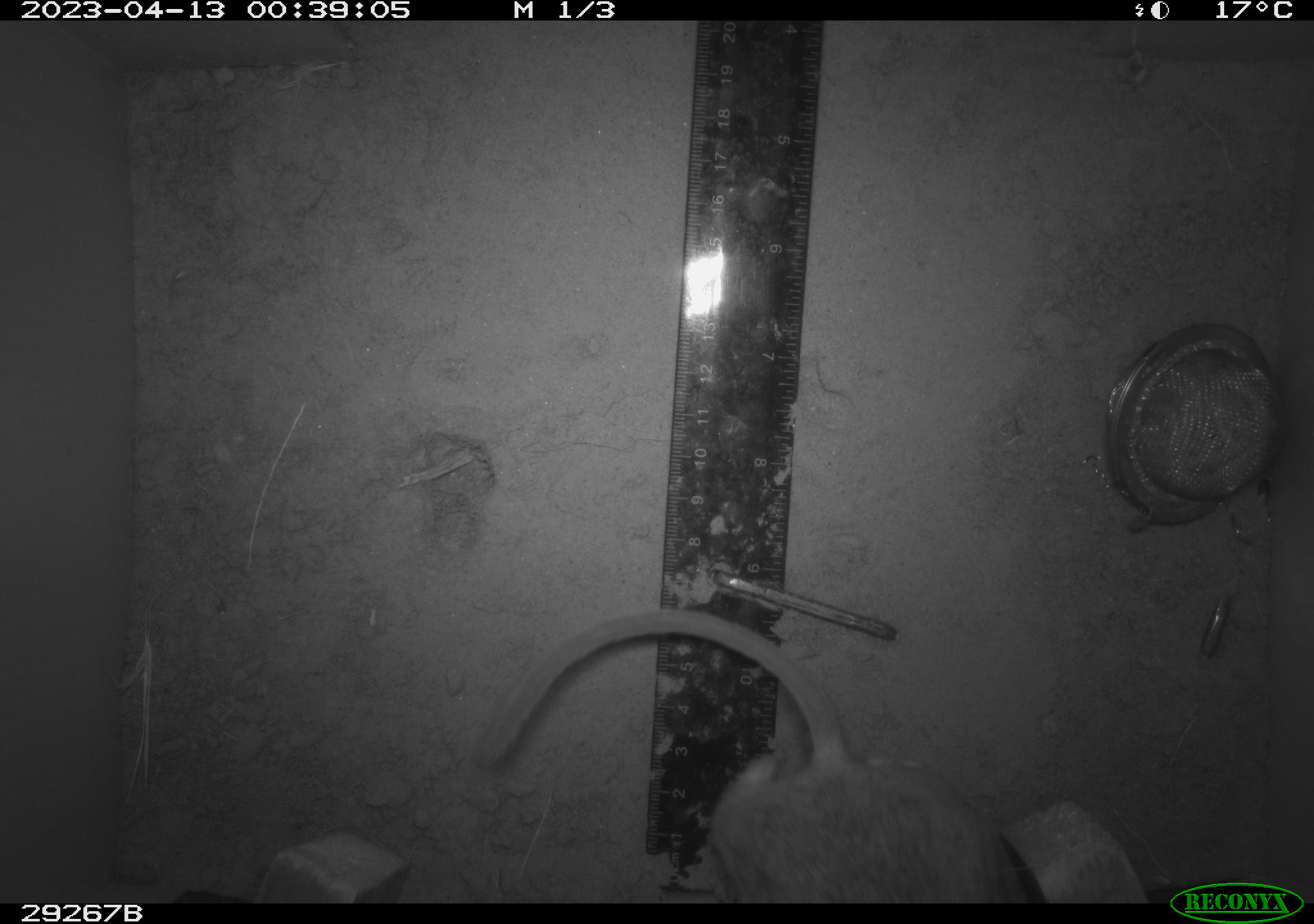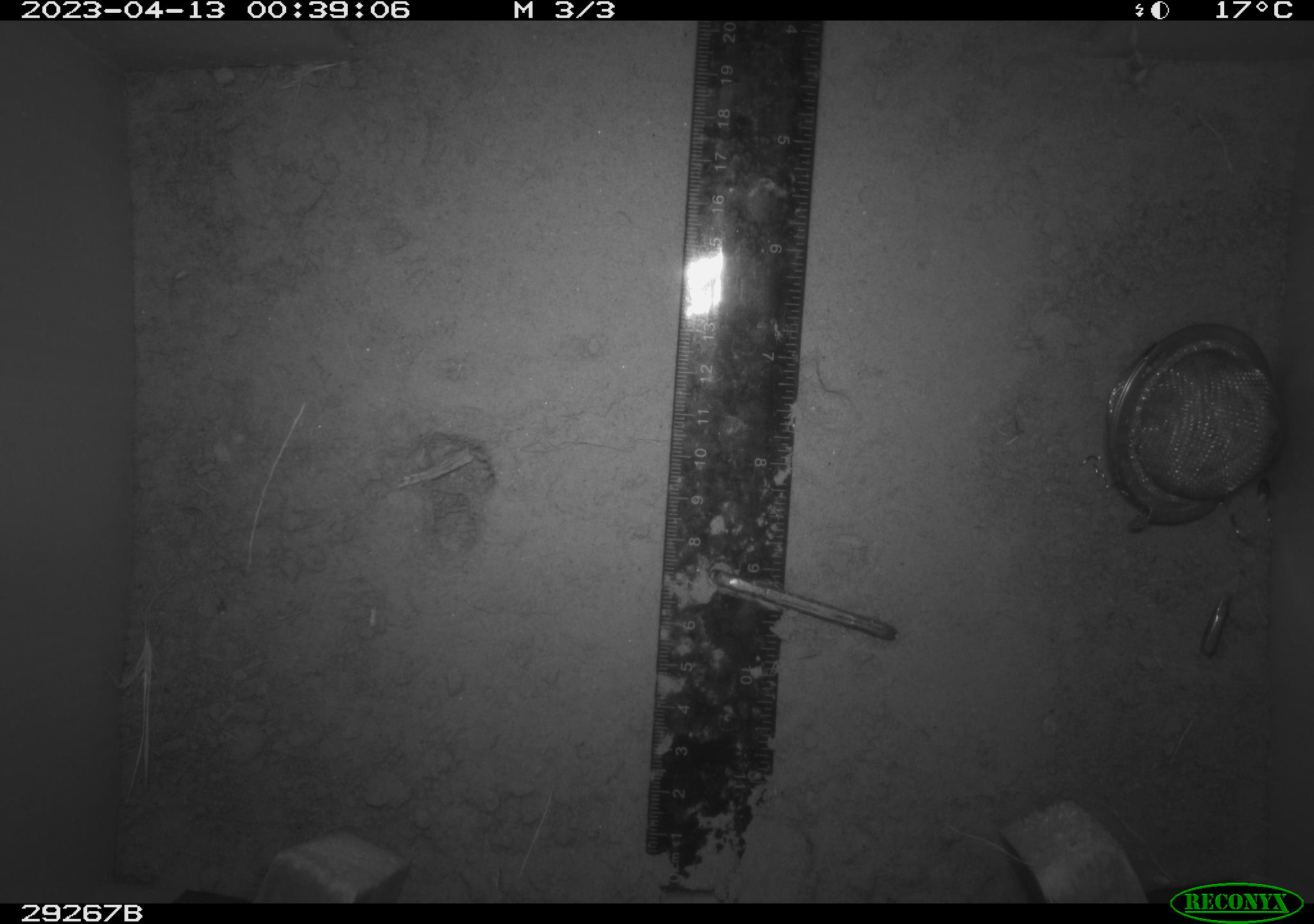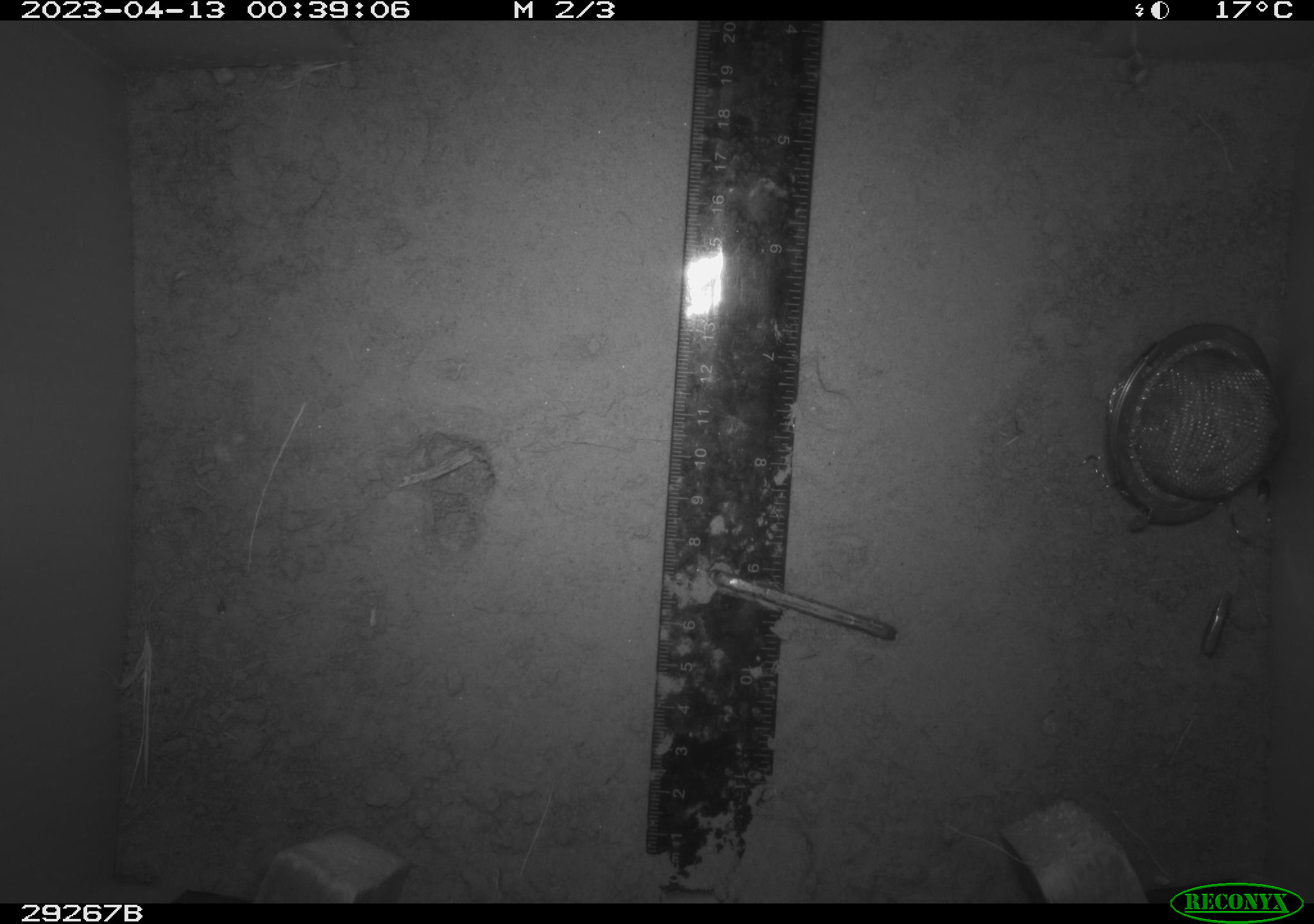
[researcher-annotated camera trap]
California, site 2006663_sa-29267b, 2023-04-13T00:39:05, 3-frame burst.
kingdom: Animalia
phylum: Chordata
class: Mammalia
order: Rodentia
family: Cricetidae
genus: Neotoma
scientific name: Neotoma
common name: pack rat or woodrat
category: neotoma species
Neotoma species (pack rat or woodrat) (Neotoma).